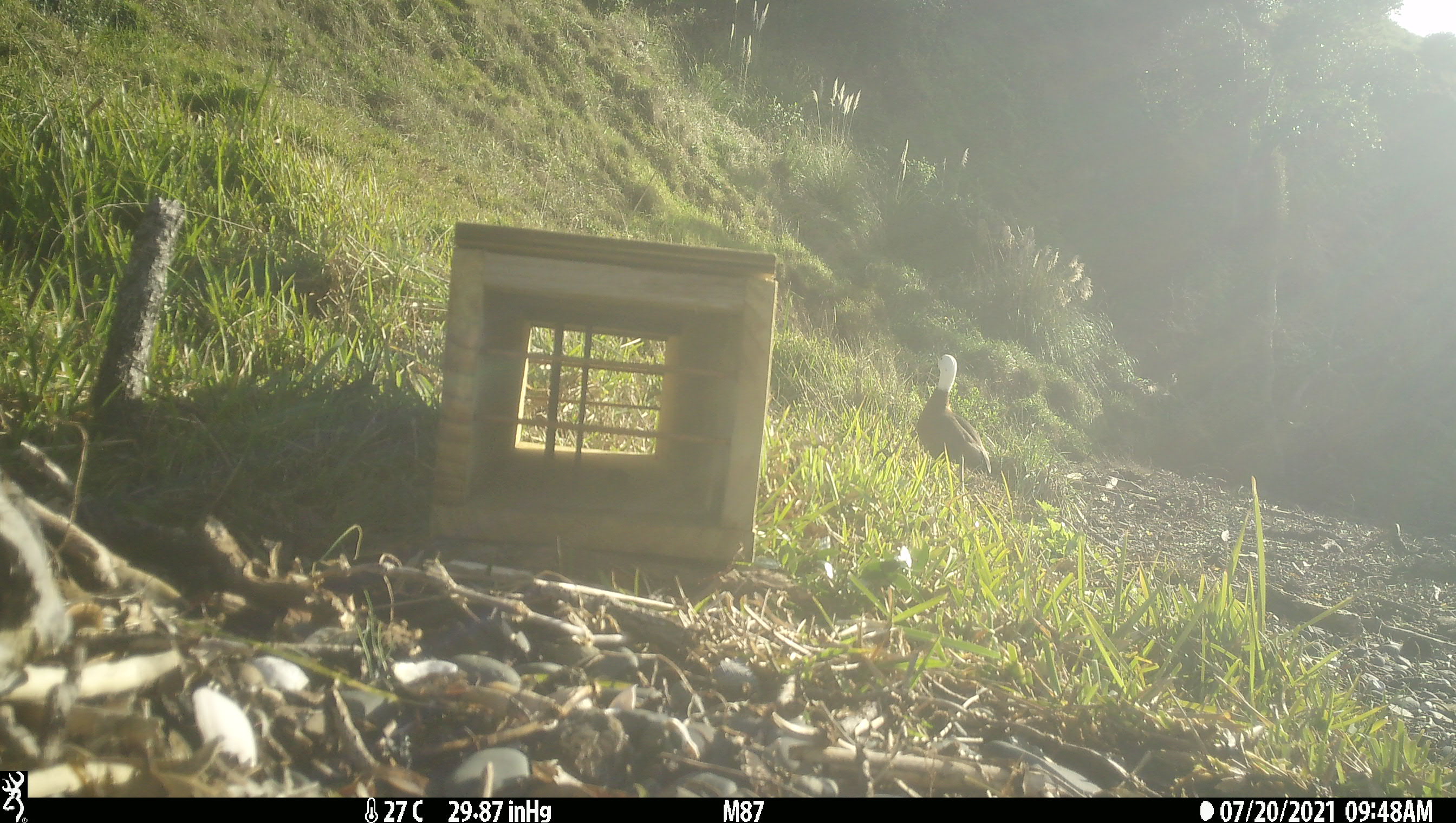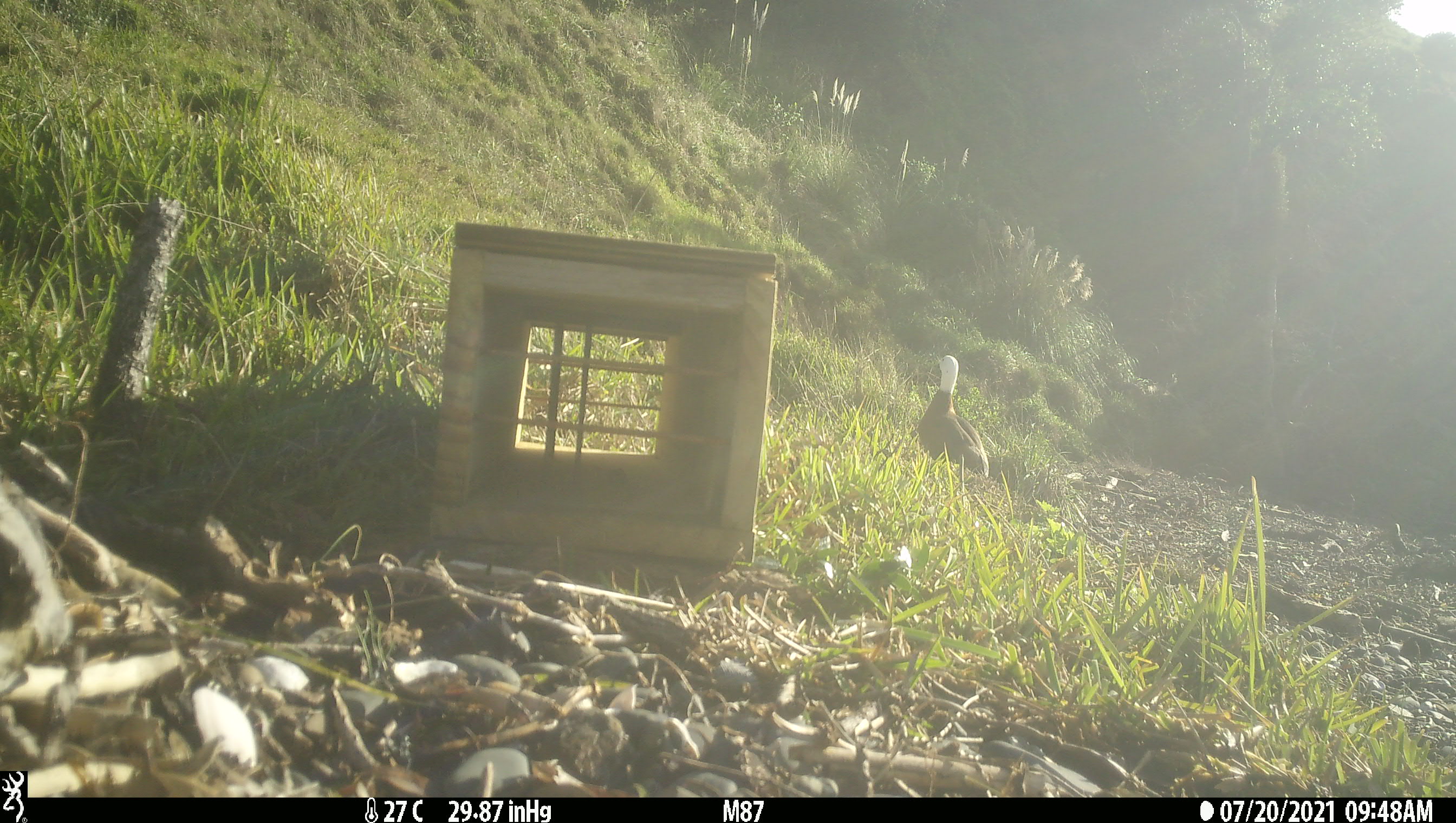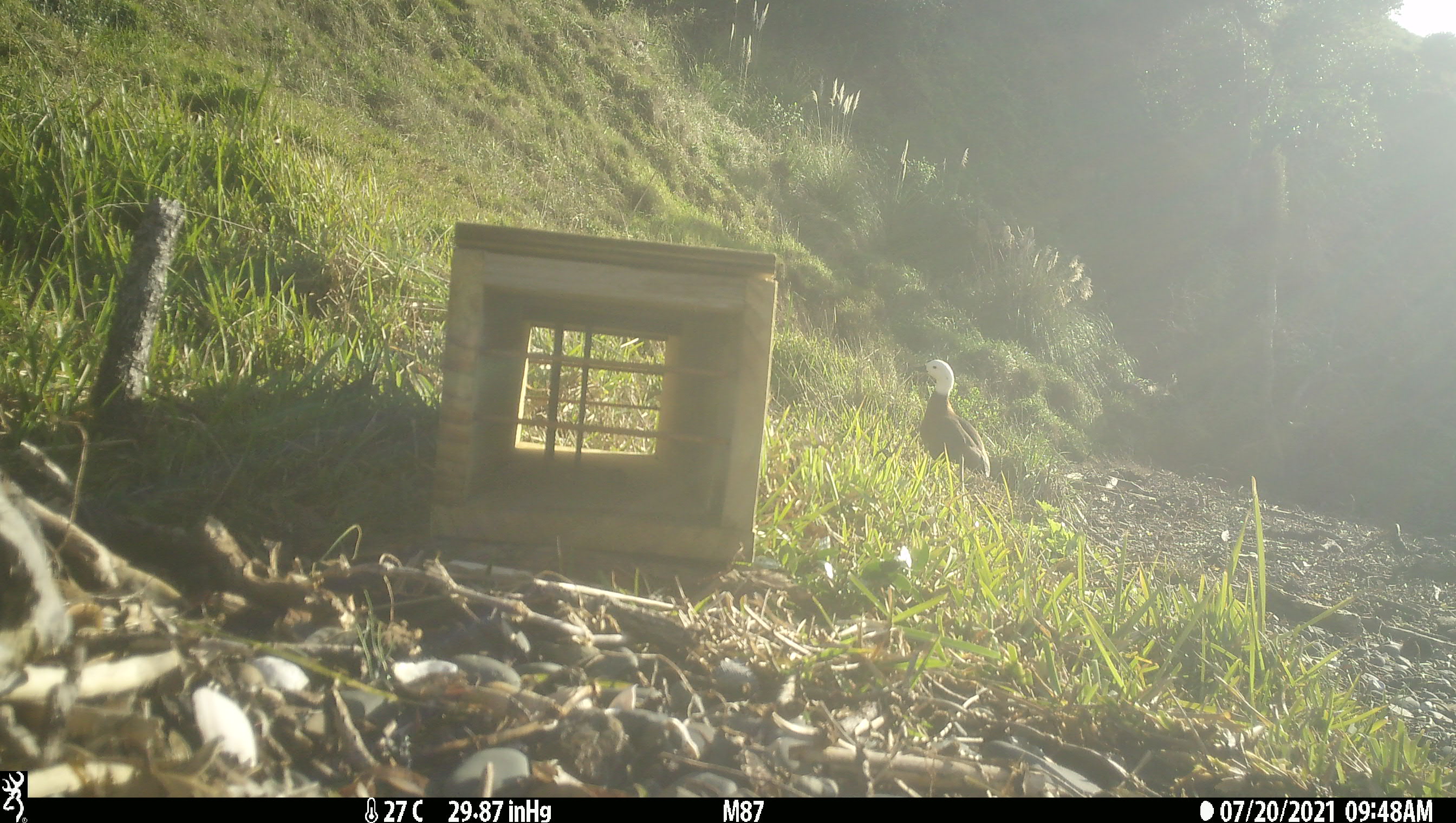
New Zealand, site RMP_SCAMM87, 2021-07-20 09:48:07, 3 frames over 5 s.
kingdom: Animalia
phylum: Chordata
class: Aves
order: Anseriformes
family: Anatidae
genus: Tadorna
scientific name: Tadorna variegata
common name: paradise shelduck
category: paradise duck